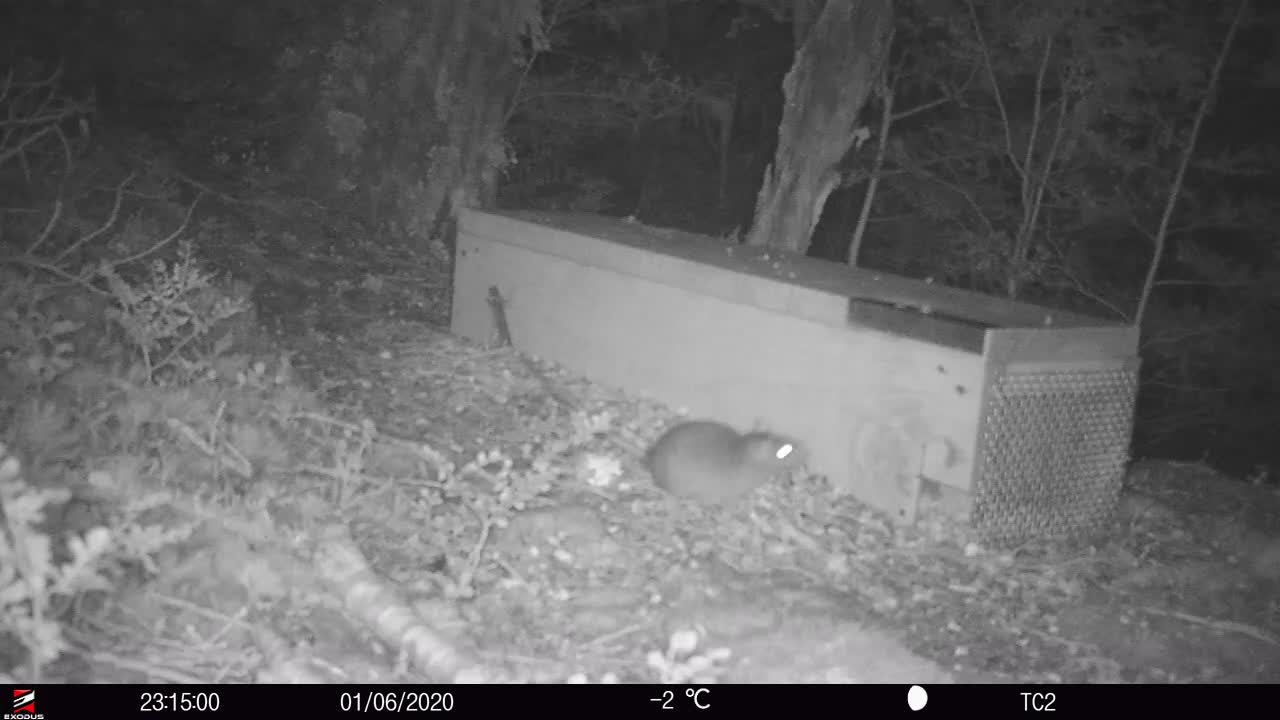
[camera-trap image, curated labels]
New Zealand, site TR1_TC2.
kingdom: Animalia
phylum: Chordata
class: Mammalia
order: Rodentia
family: Muridae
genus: Rattus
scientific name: Rattus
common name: rat